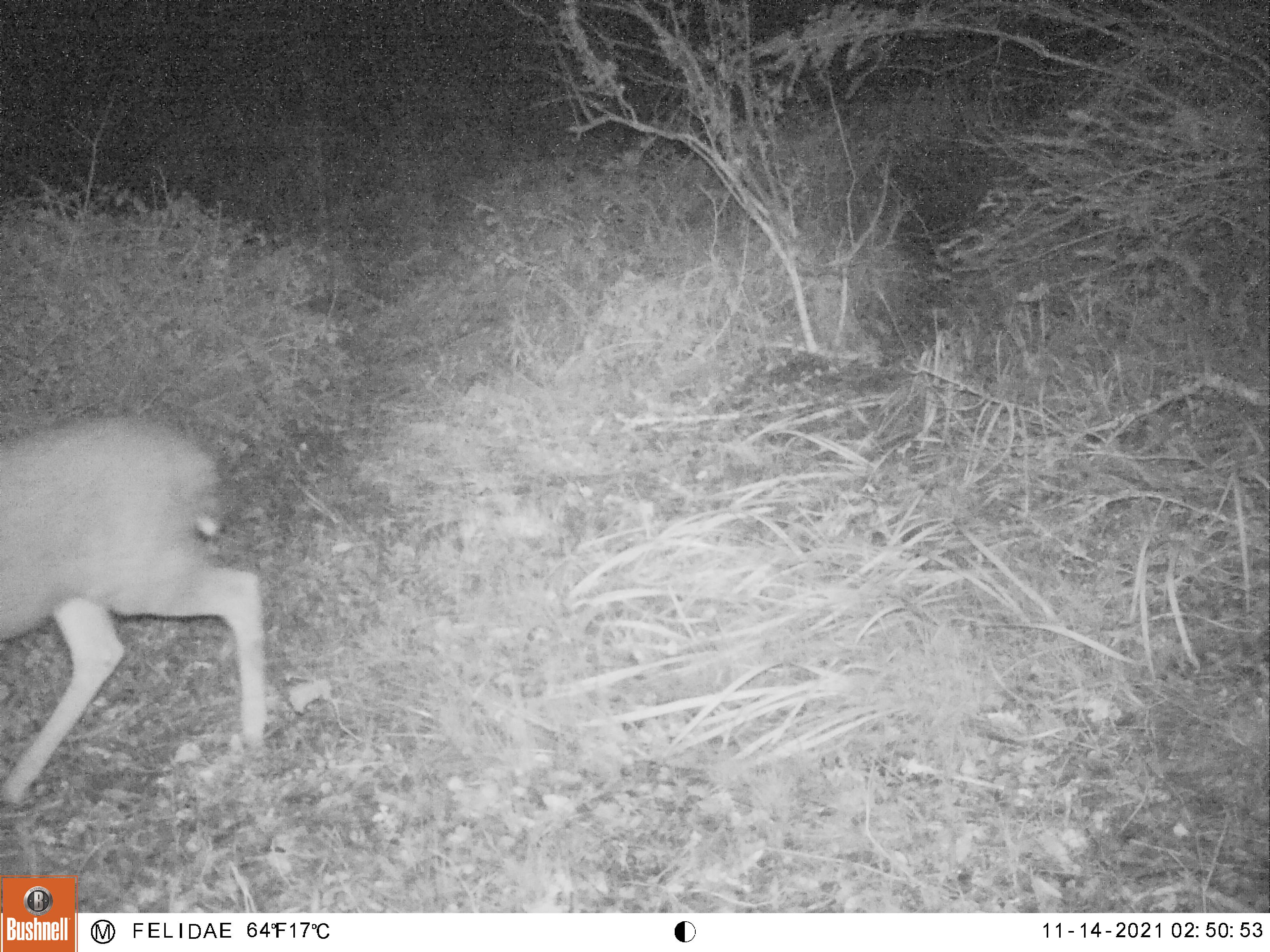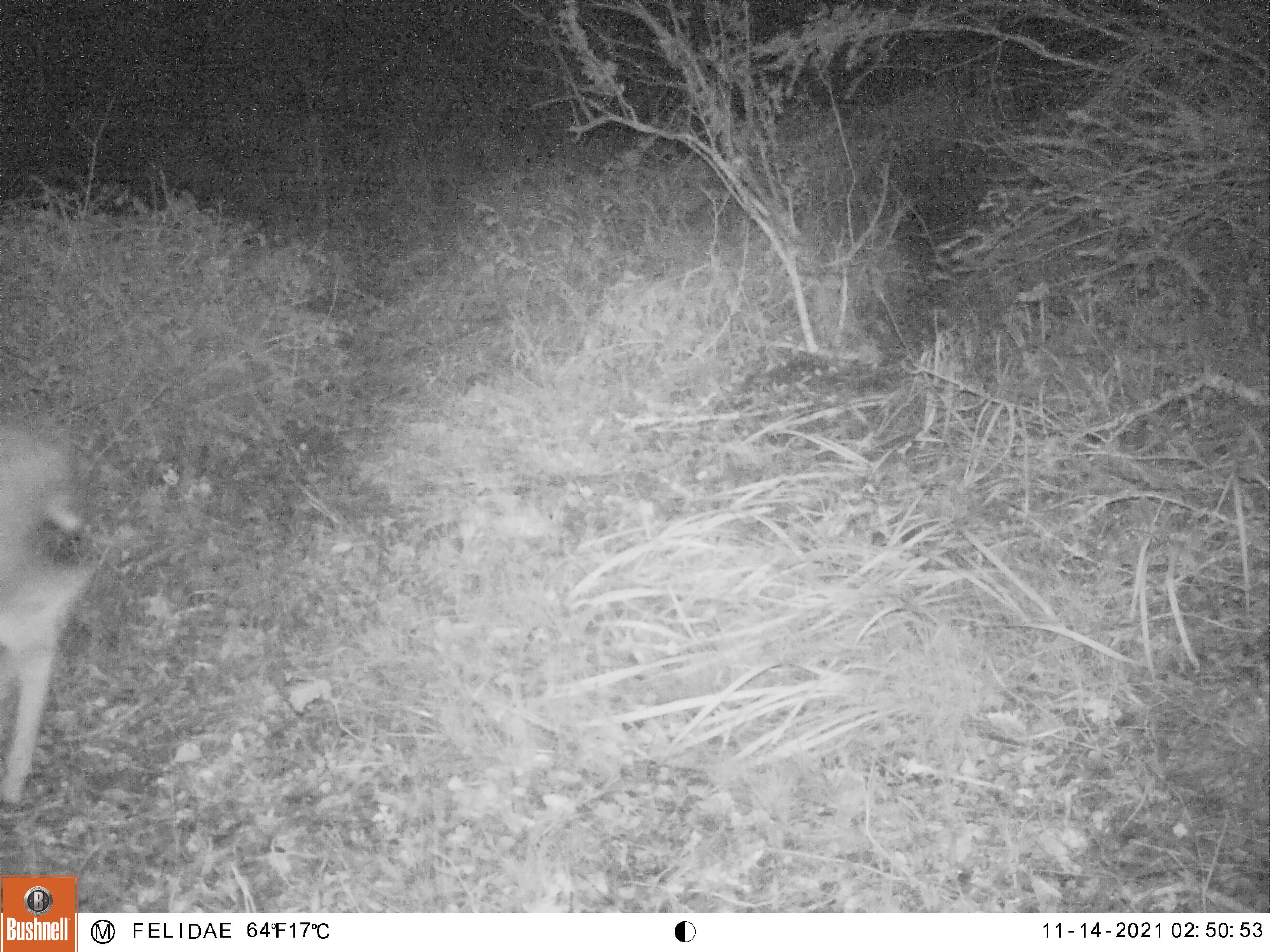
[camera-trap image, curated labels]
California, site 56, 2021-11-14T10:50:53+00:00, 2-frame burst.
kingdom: Animalia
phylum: Chordata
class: Mammalia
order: Artiodactyla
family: Cervidae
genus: Odocoileus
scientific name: Odocoileus hemionus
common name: mule deer